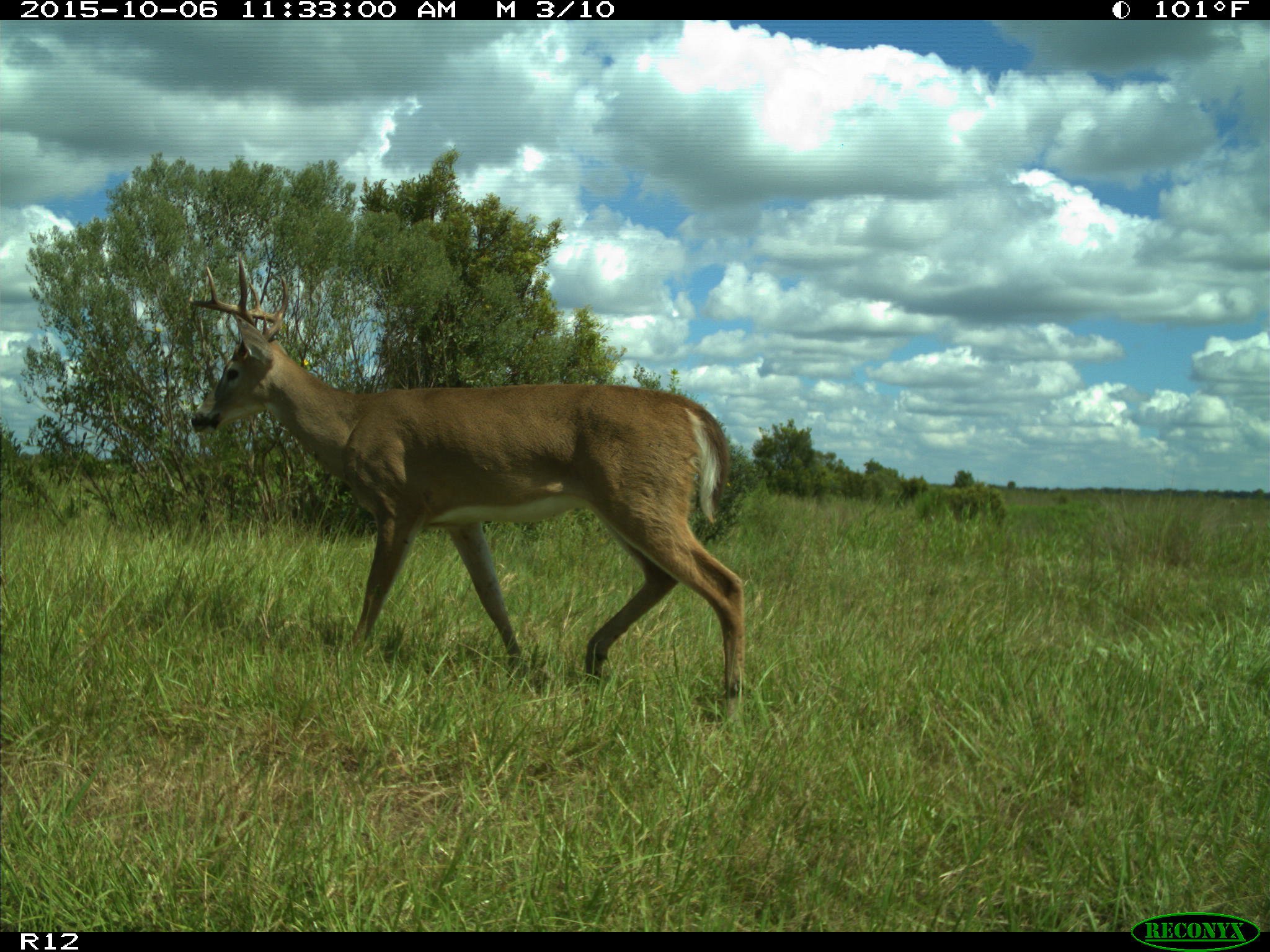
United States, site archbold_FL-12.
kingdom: Animalia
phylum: Chordata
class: Mammalia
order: Artiodactyla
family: Cervidae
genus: Odocoileus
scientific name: Odocoileus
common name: deer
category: unidentified deer